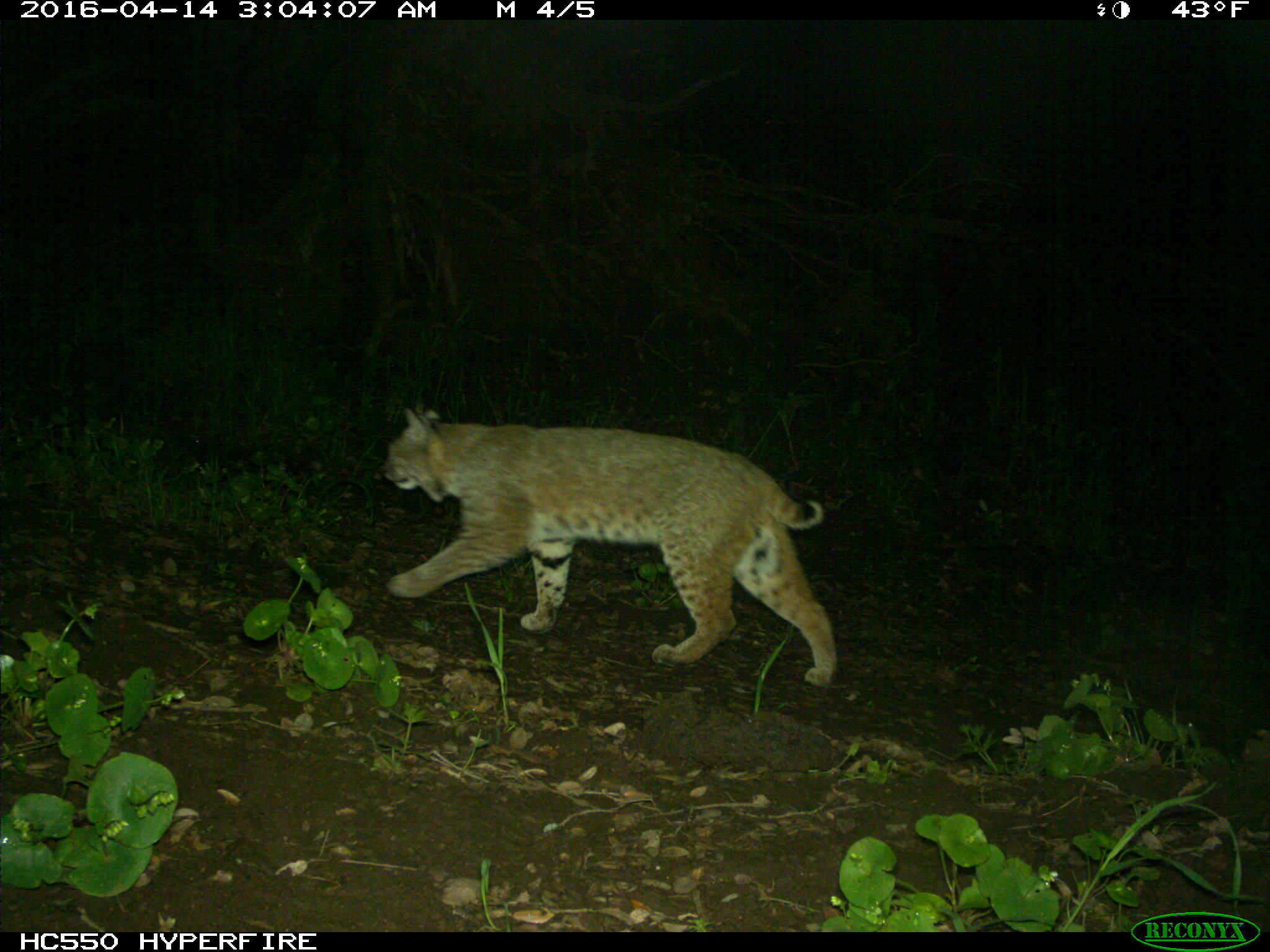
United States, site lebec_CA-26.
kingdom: Animalia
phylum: Chordata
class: Mammalia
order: Carnivora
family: Felidae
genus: Lynx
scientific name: Lynx rufus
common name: bobcat